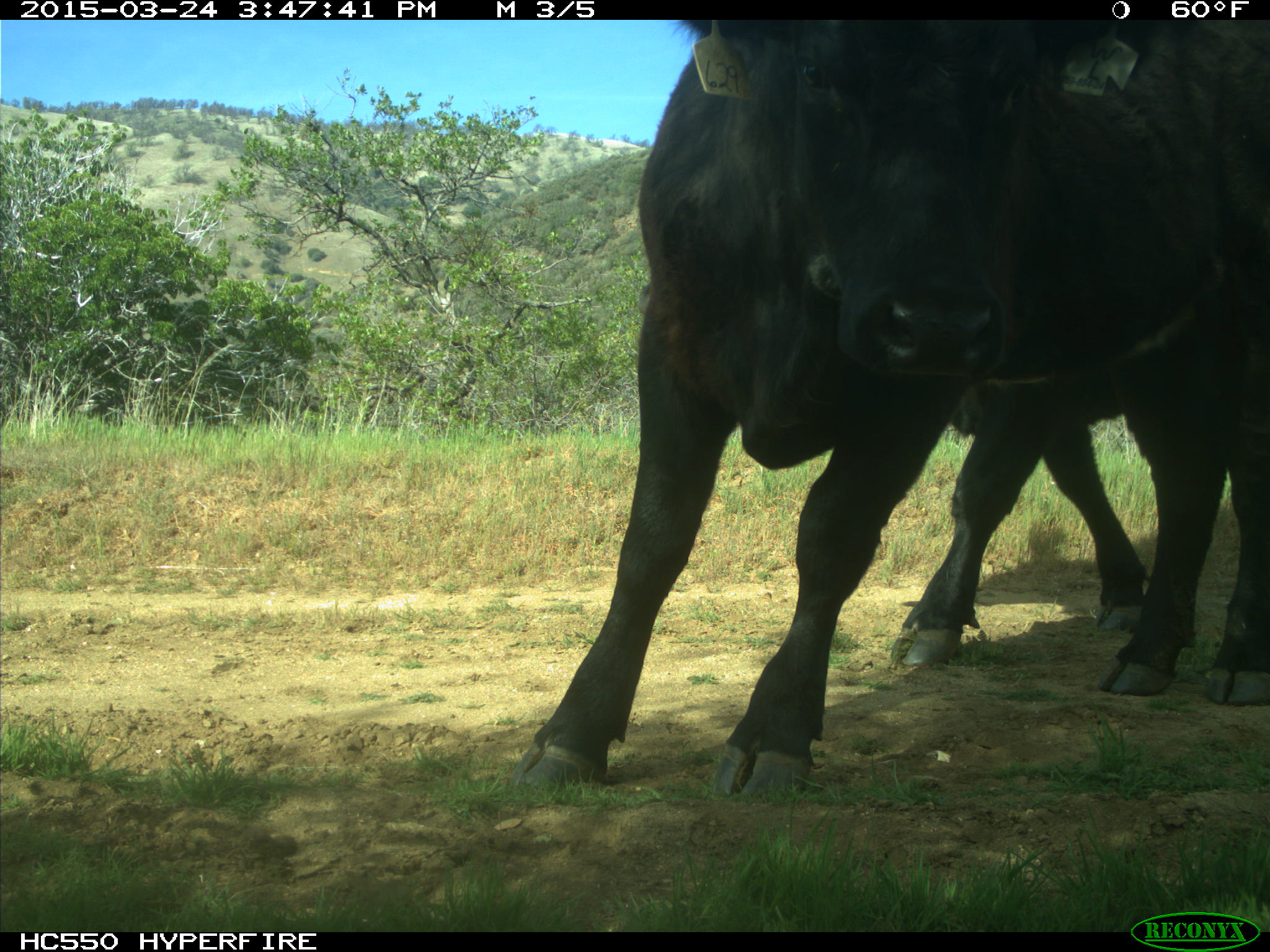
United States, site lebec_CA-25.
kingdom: Animalia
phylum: Chordata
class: Mammalia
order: Artiodactyla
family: Bovidae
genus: Bos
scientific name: Bos taurus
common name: domestic cow